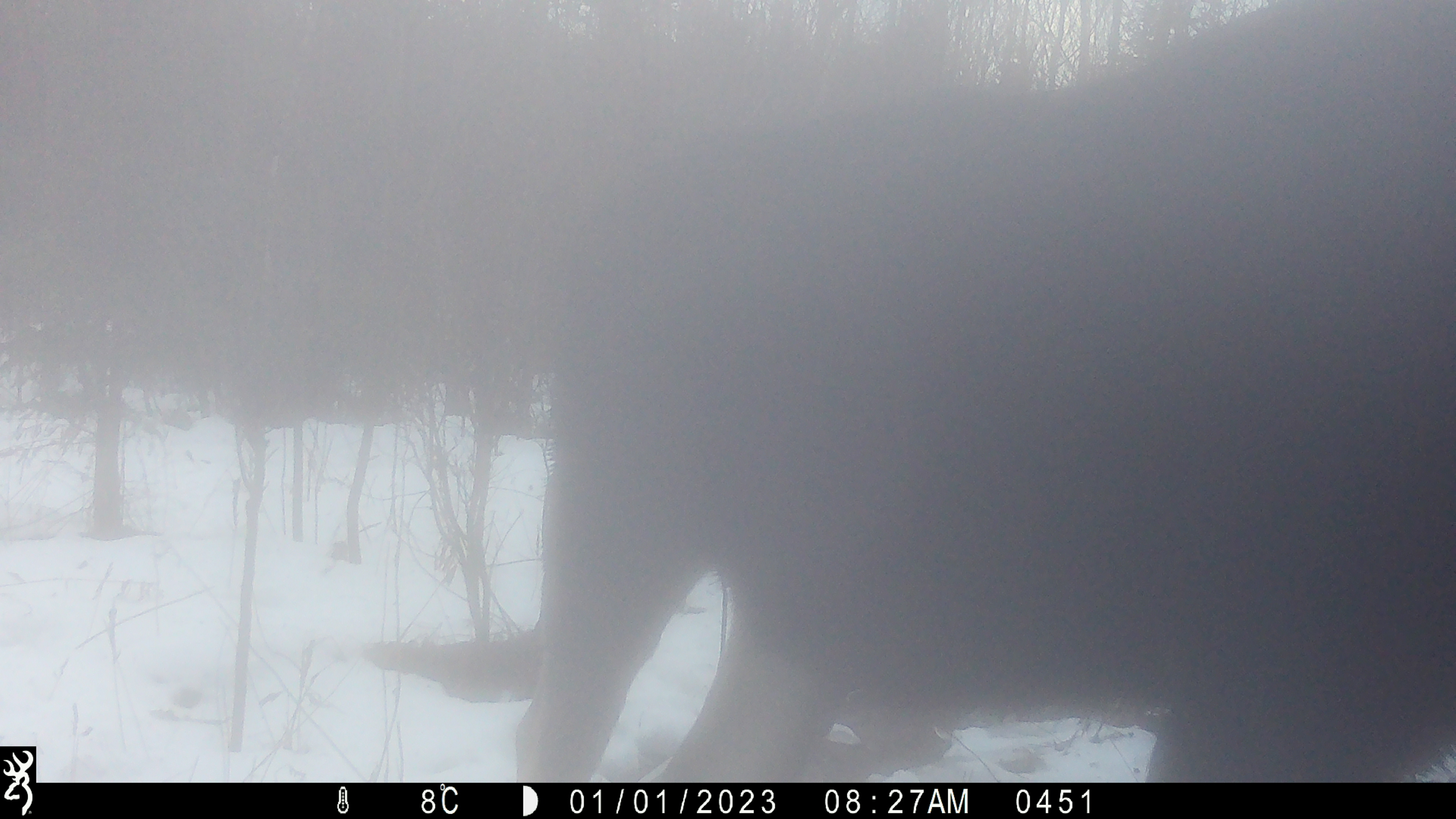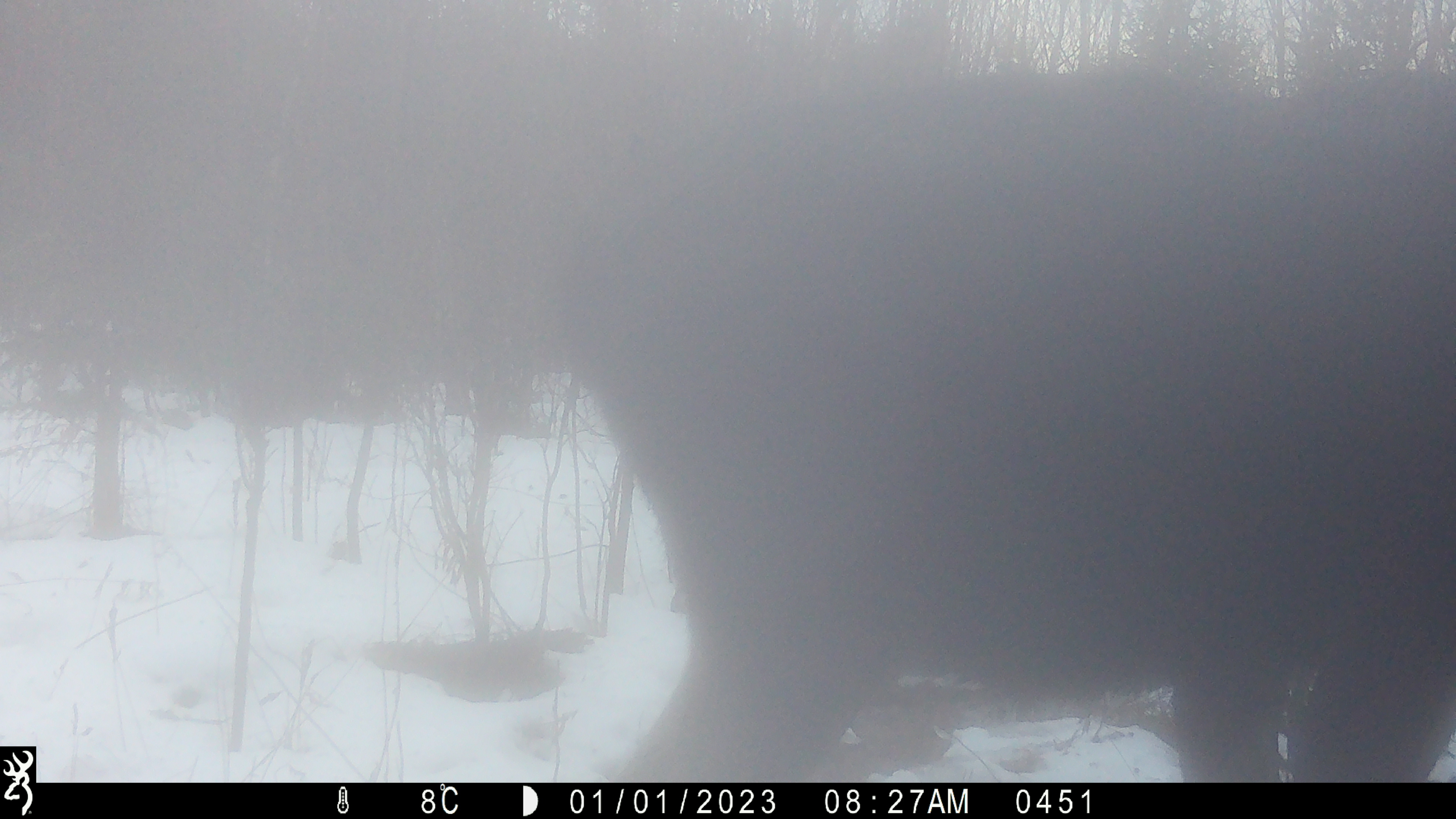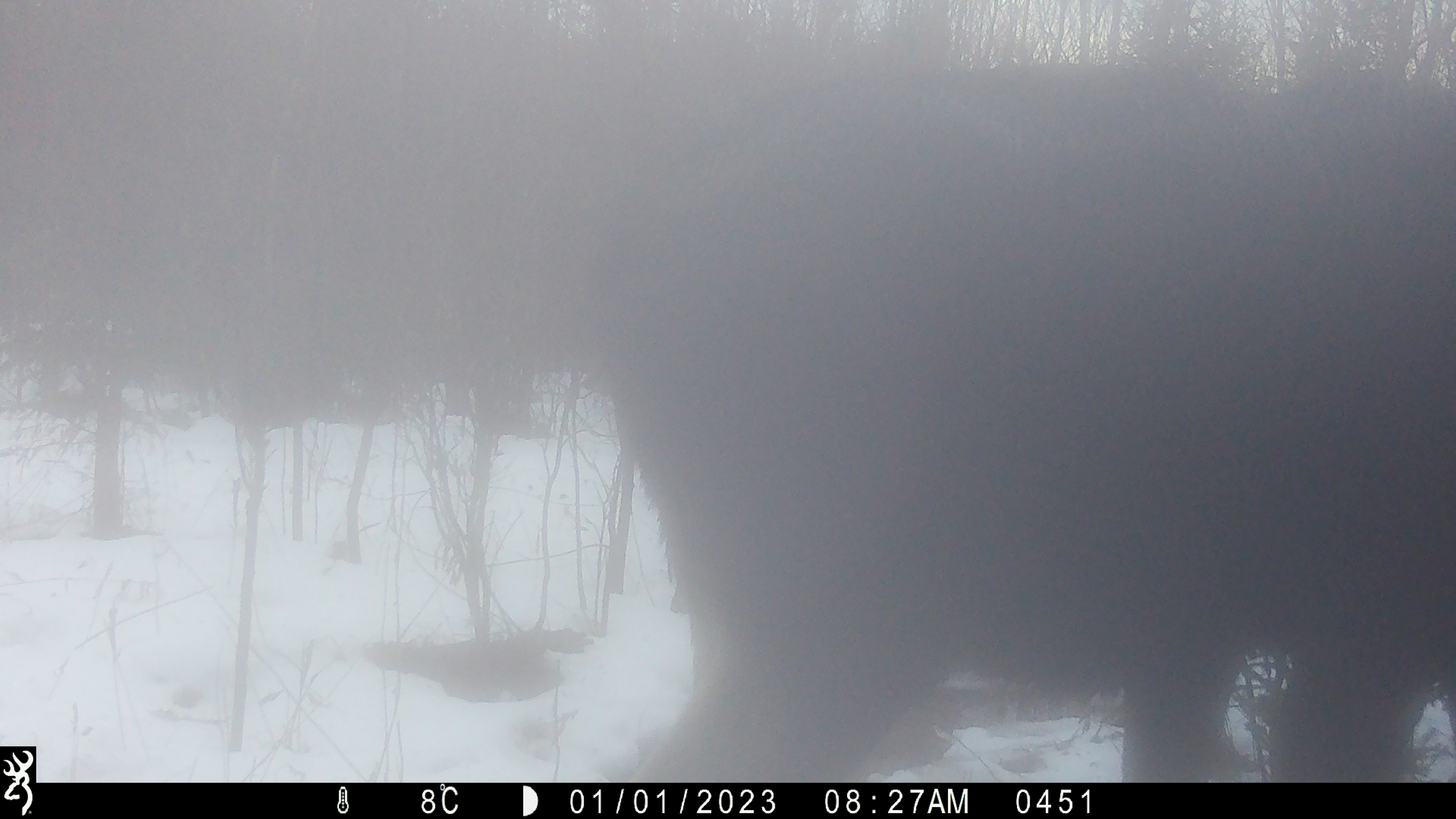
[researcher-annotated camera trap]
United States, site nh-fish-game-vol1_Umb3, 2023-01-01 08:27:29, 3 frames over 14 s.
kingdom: Animalia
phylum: Chordata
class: Mammalia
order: Artiodactyla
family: Cervidae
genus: Alces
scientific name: Alces alces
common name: moose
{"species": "moose (Alces alces)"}